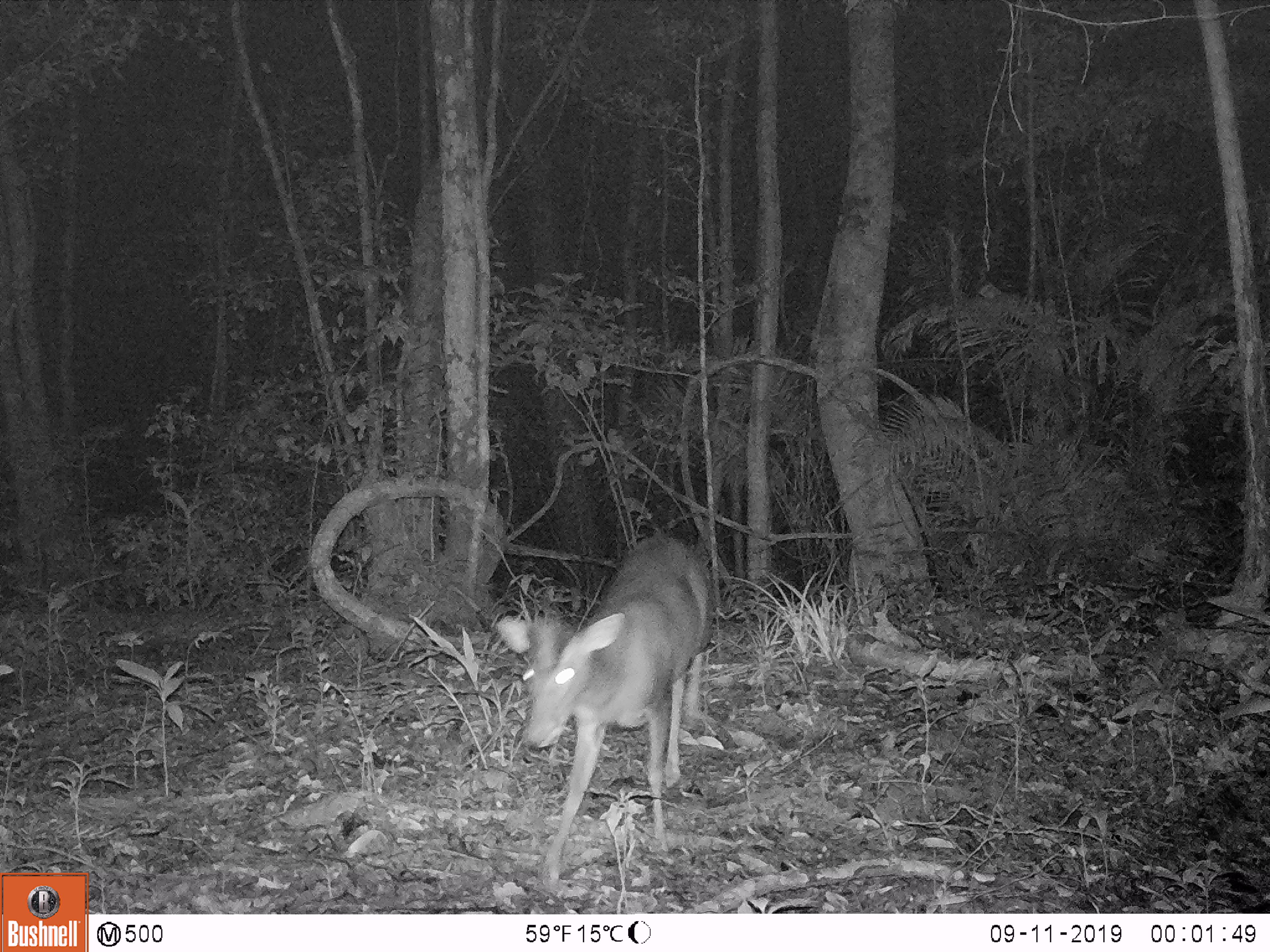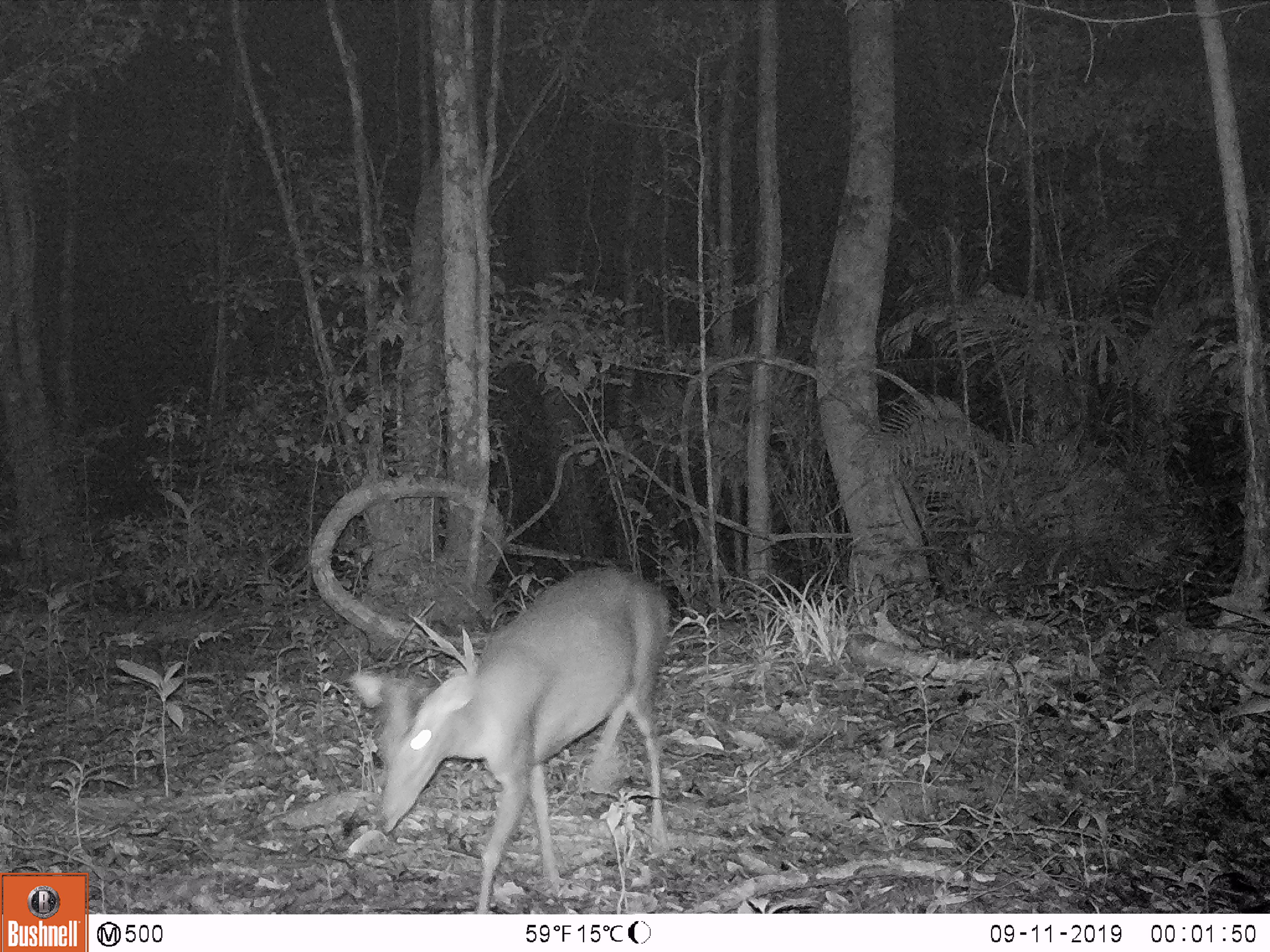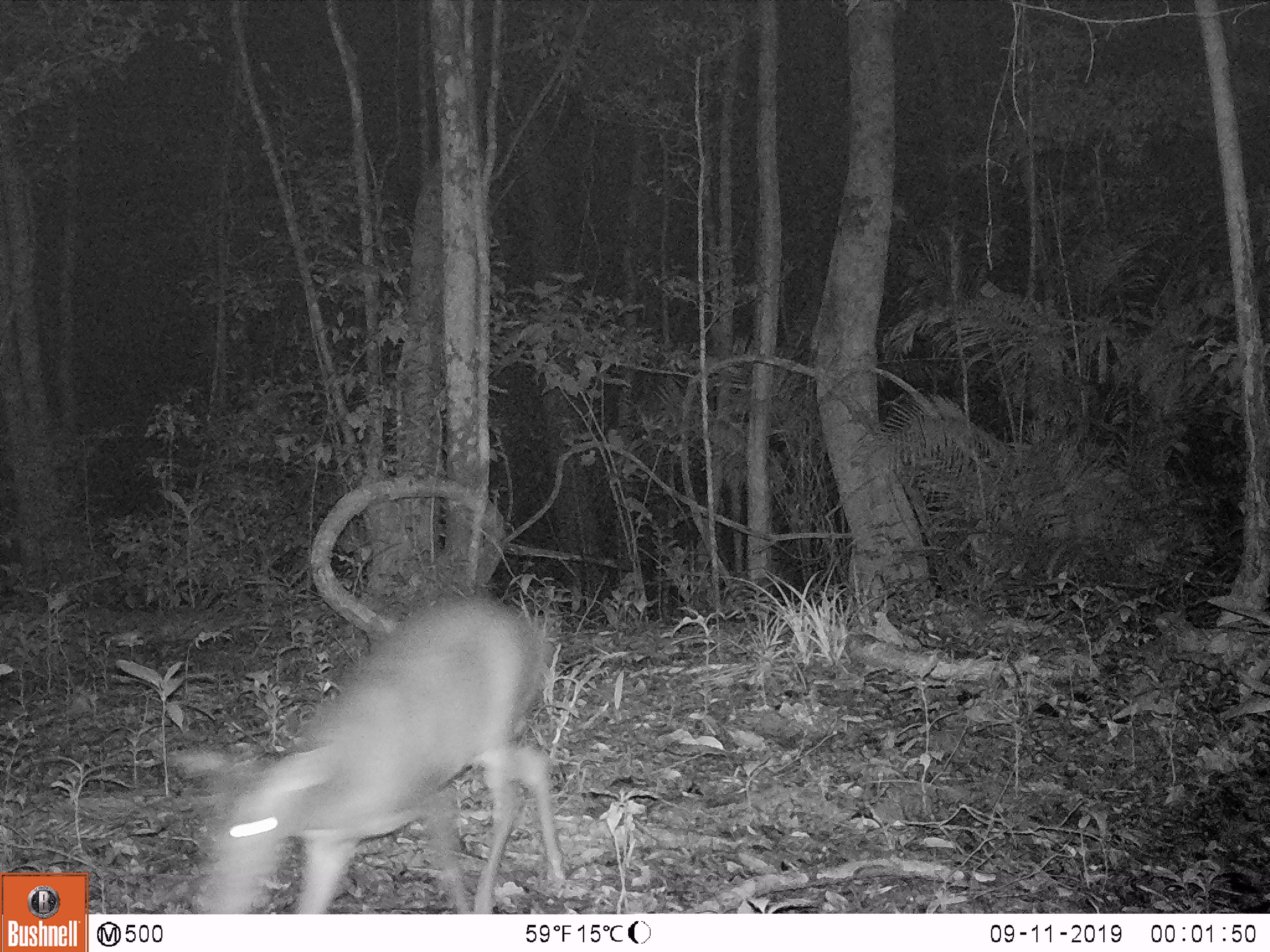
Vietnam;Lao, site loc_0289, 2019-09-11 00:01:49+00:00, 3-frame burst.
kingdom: Animalia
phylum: Chordata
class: Mammalia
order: Artiodactyla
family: Cervidae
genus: Muntiacus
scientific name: Muntiacus rooseveltorum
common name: roosevelt's muntjac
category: roosevelts muntjac group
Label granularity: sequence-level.